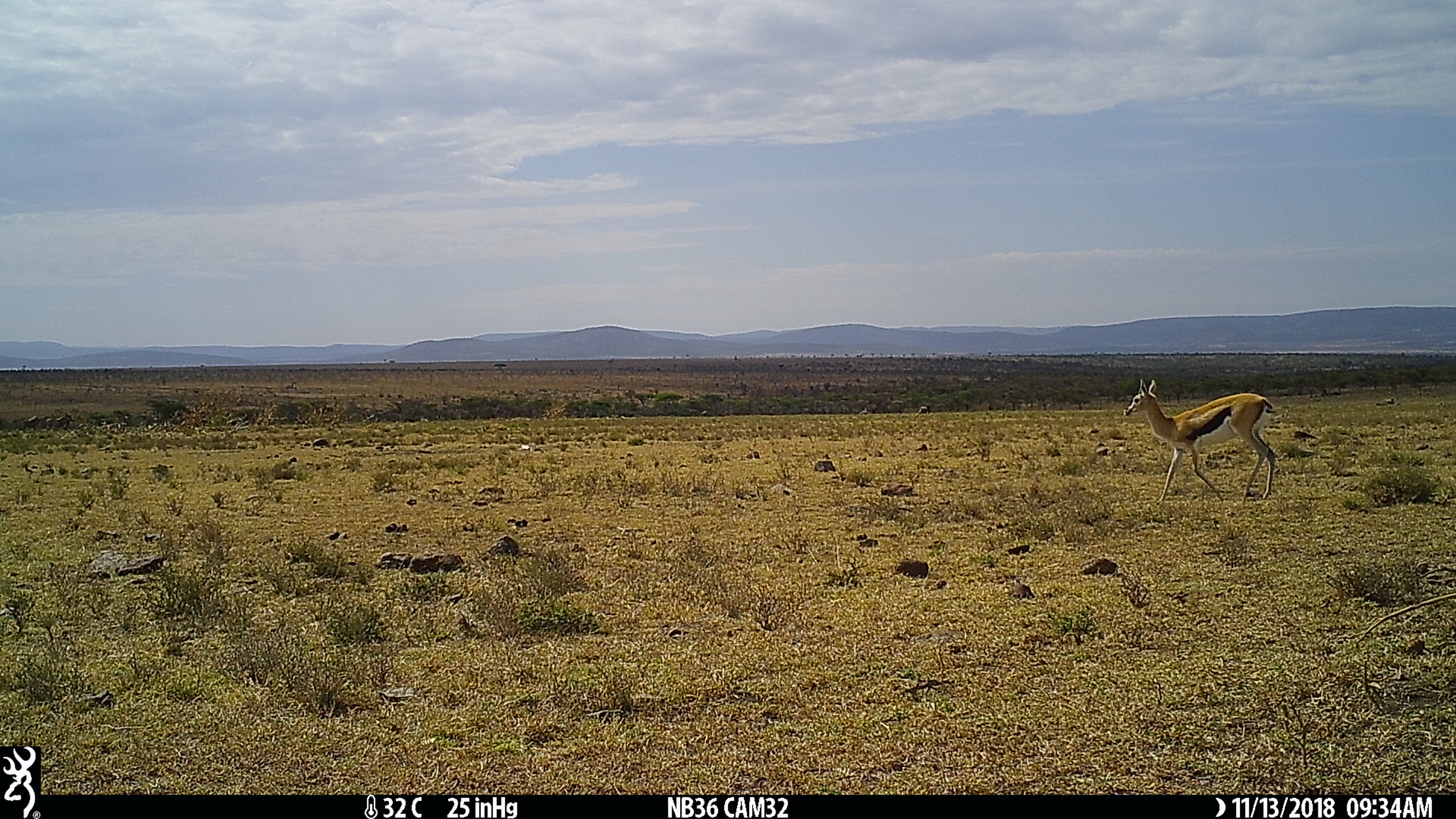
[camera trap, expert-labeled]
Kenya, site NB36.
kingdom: Animalia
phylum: Chordata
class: Mammalia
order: Artiodactyla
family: Bovidae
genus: Eudorcas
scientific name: Eudorcas thomsonii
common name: thomon's gazelle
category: gazelle thomsons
Gazelle thomsons (thomon's gazelle) (Eudorcas thomsonii).